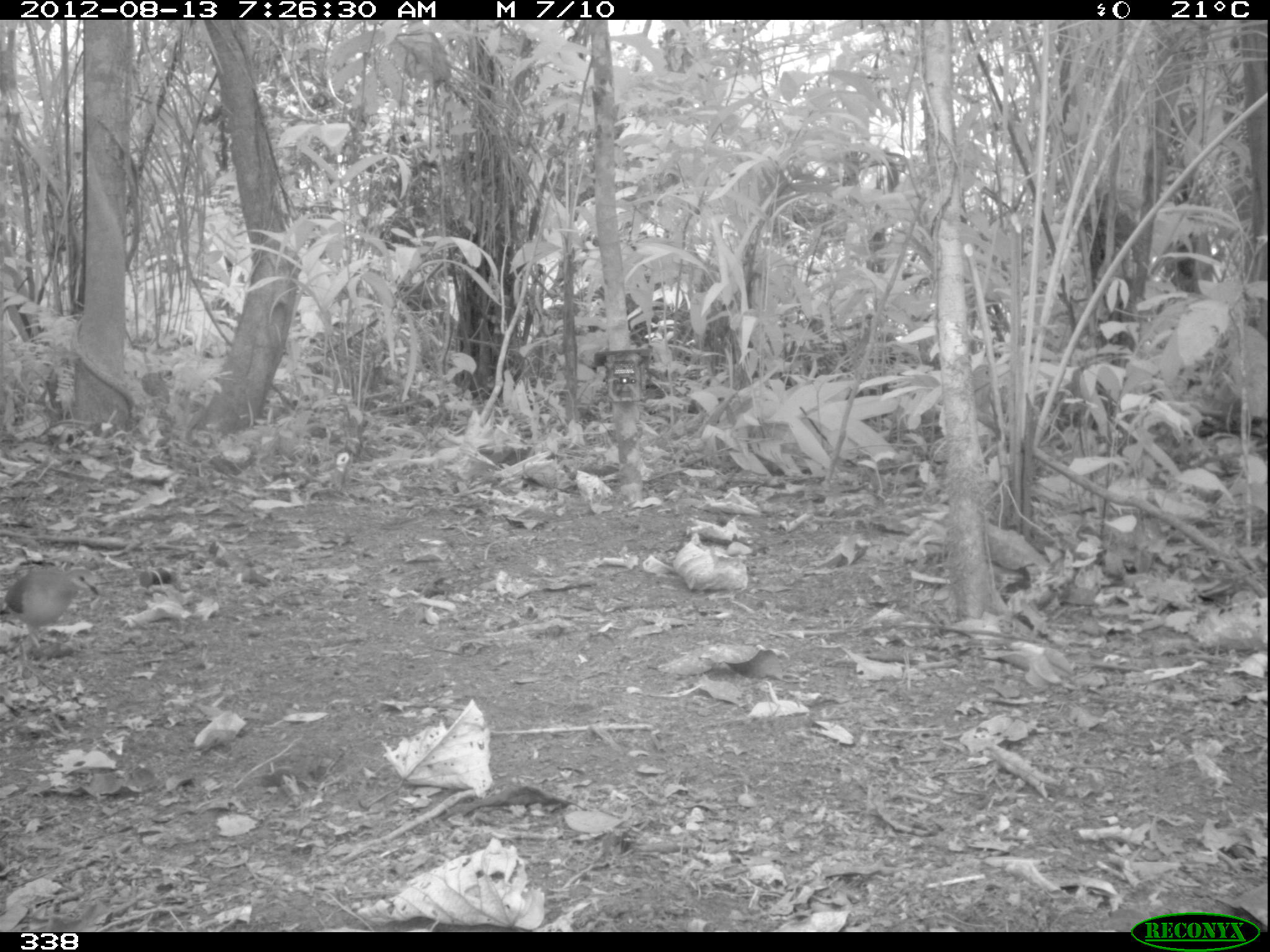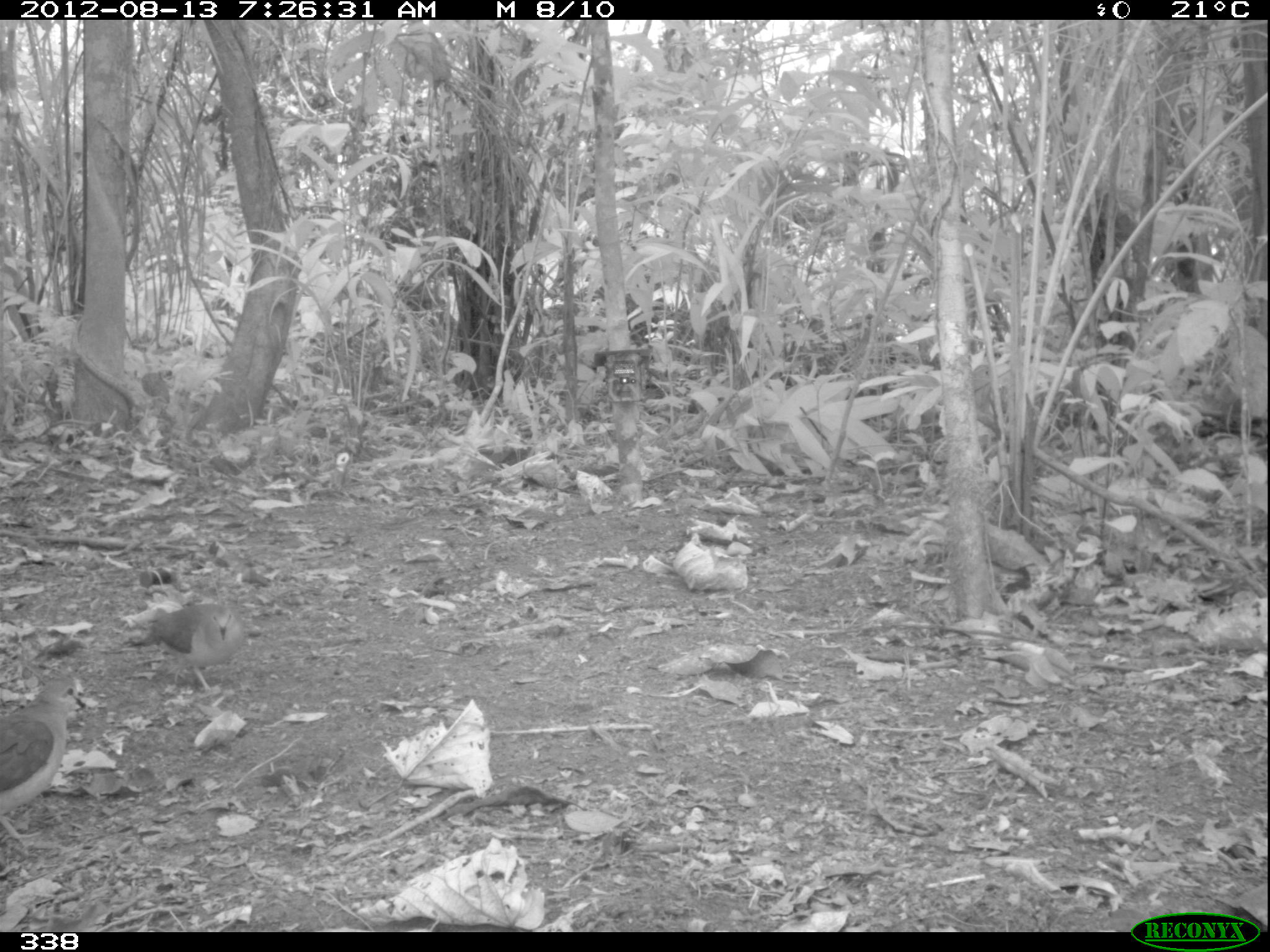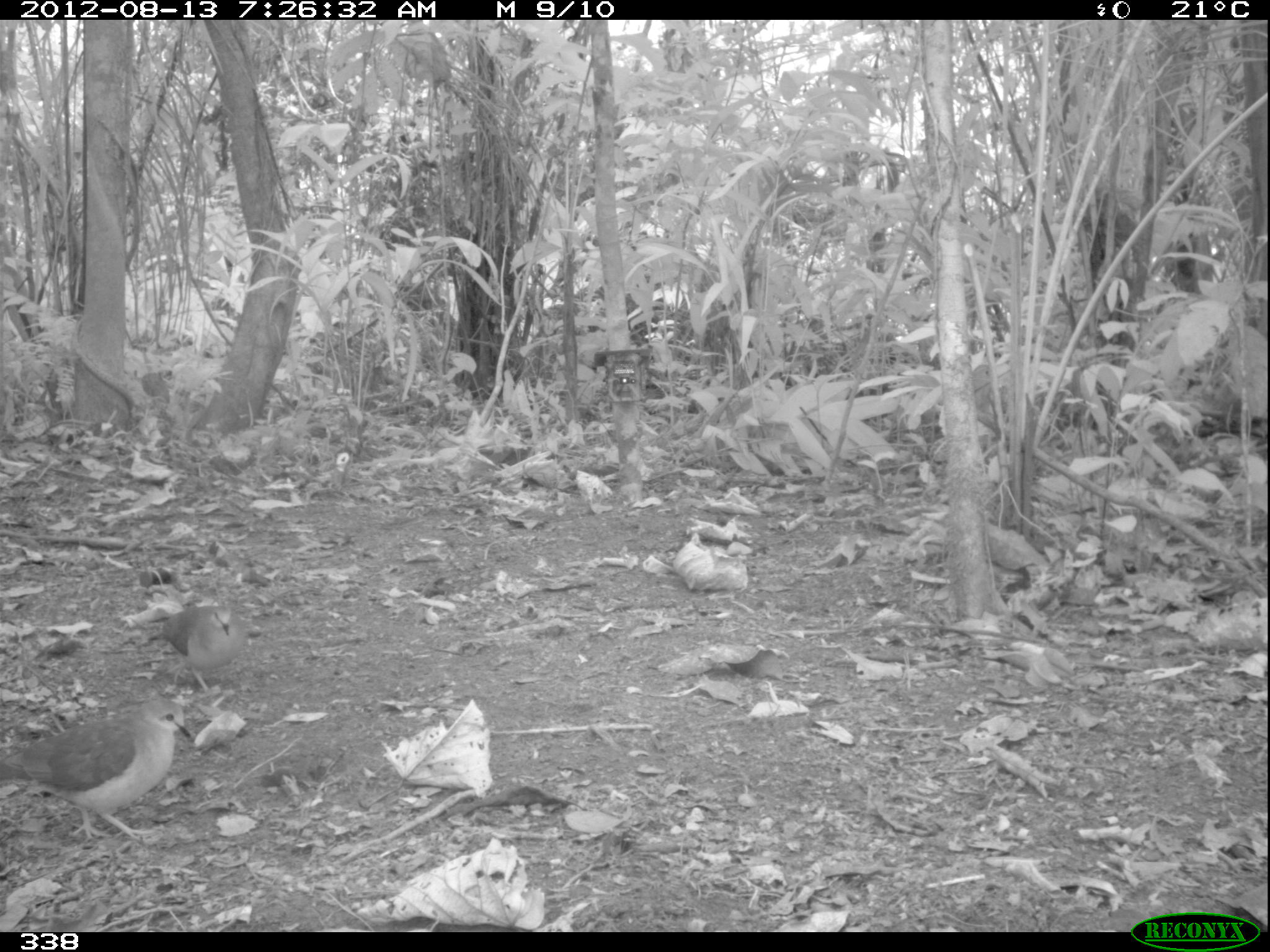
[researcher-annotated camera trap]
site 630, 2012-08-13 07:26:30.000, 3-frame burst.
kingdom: Animalia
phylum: Chordata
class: Aves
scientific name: Aves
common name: bird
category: unknown bird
Unknown bird (bird) (Aves).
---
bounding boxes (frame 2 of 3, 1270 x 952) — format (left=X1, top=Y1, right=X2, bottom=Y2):
unknown bird: (left=0, top=669, right=85, bottom=856); (left=147, top=602, right=246, bottom=697)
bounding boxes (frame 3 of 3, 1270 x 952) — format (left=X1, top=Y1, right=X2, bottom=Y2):
unknown bird: (left=0, top=698, right=192, bottom=842); (left=146, top=604, right=248, bottom=692)